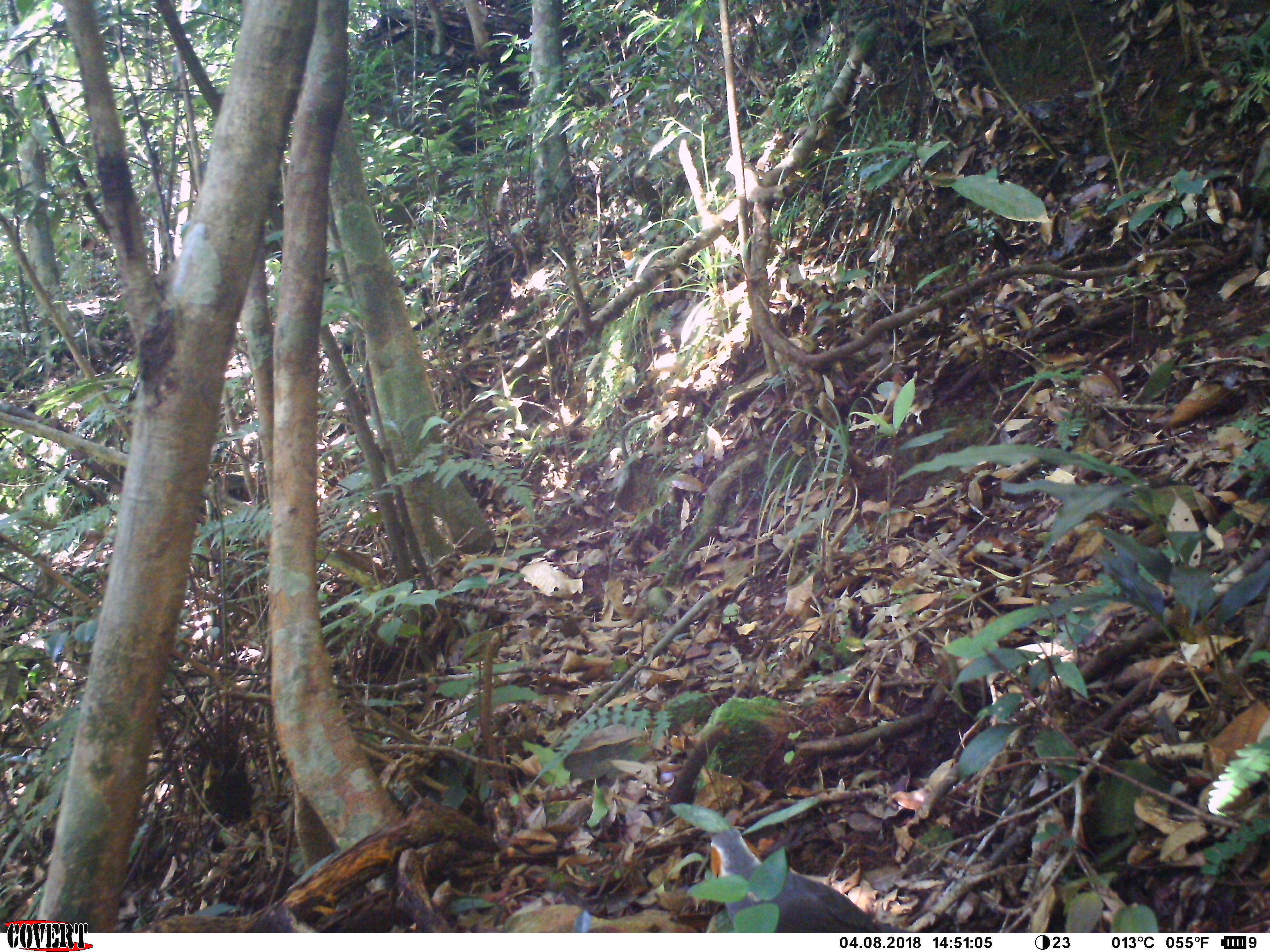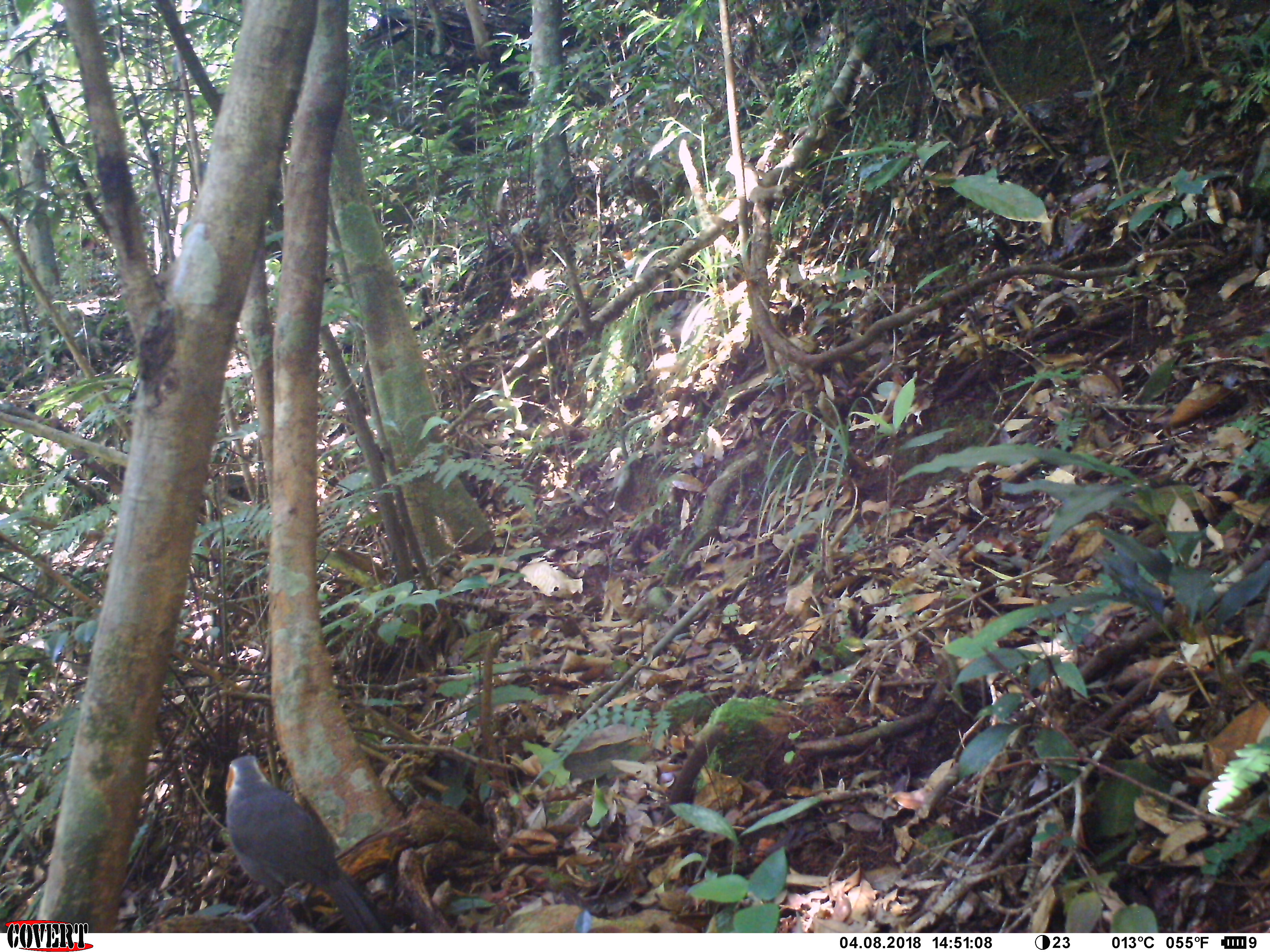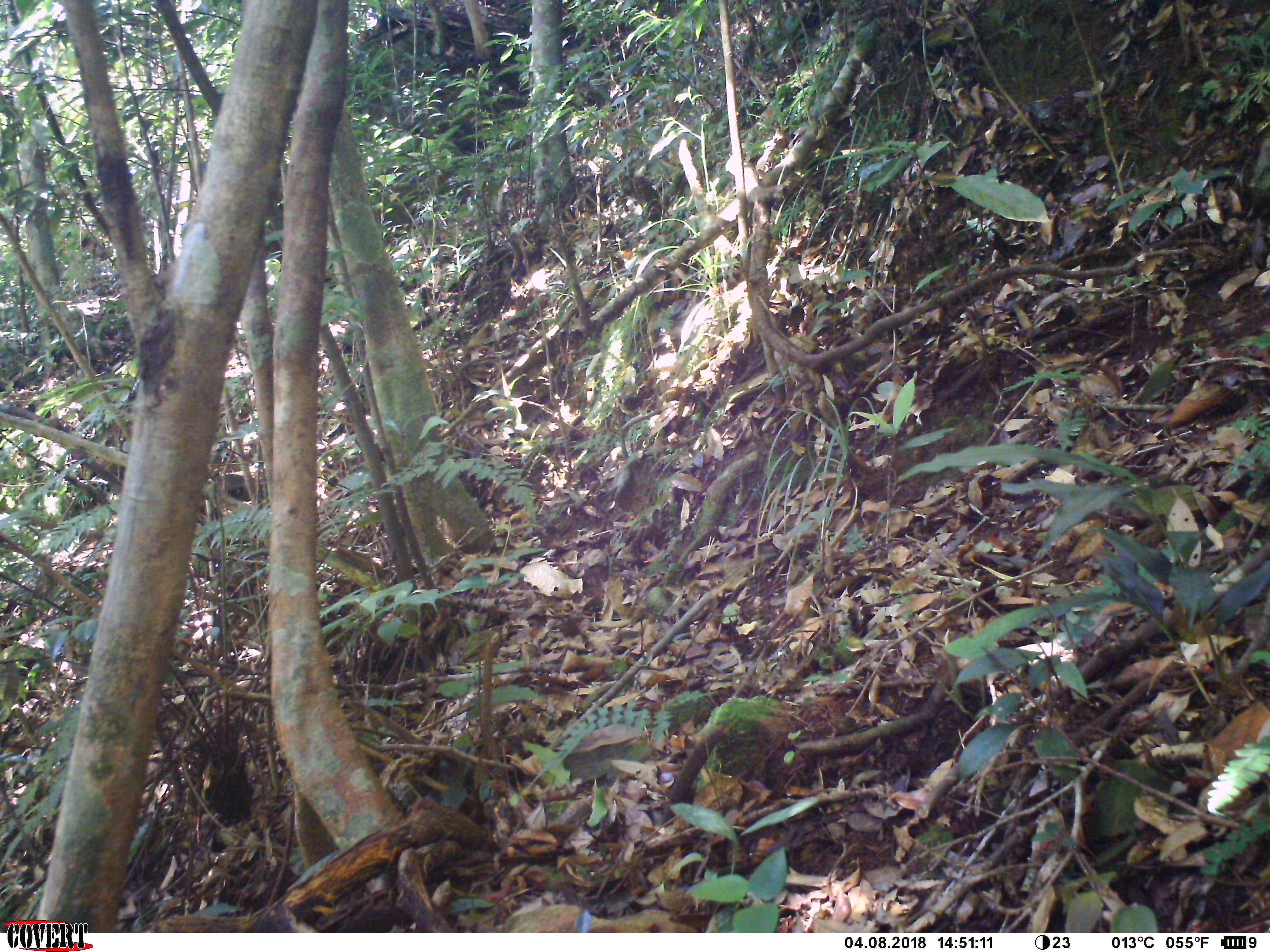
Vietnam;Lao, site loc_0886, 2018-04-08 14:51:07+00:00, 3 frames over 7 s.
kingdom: Animalia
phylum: Chordata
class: Aves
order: Passeriformes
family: Leiothrichidae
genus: Garrulax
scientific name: Garrulax castanotis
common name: rufous-cheeked laughingthrush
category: rufous cheeked laughingthrush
Rufous cheeked laughingthrush (rufous-cheeked laughingthrush) (Garrulax castanotis). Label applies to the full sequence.